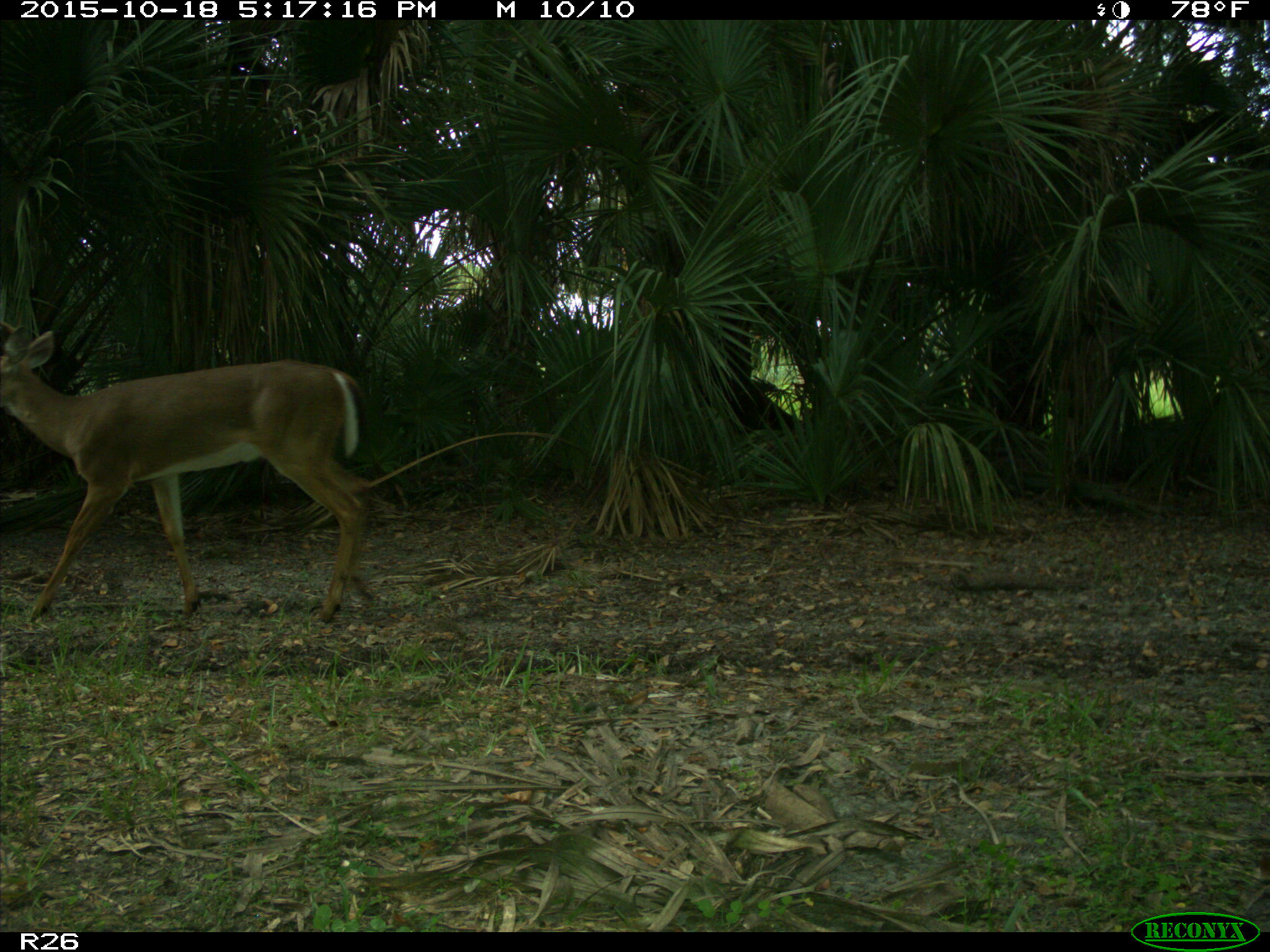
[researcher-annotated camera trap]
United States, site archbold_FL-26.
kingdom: Animalia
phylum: Chordata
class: Mammalia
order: Artiodactyla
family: Cervidae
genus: Odocoileus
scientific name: Odocoileus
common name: deer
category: unidentified deer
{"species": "unidentified deer (deer) (Odocoileus)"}